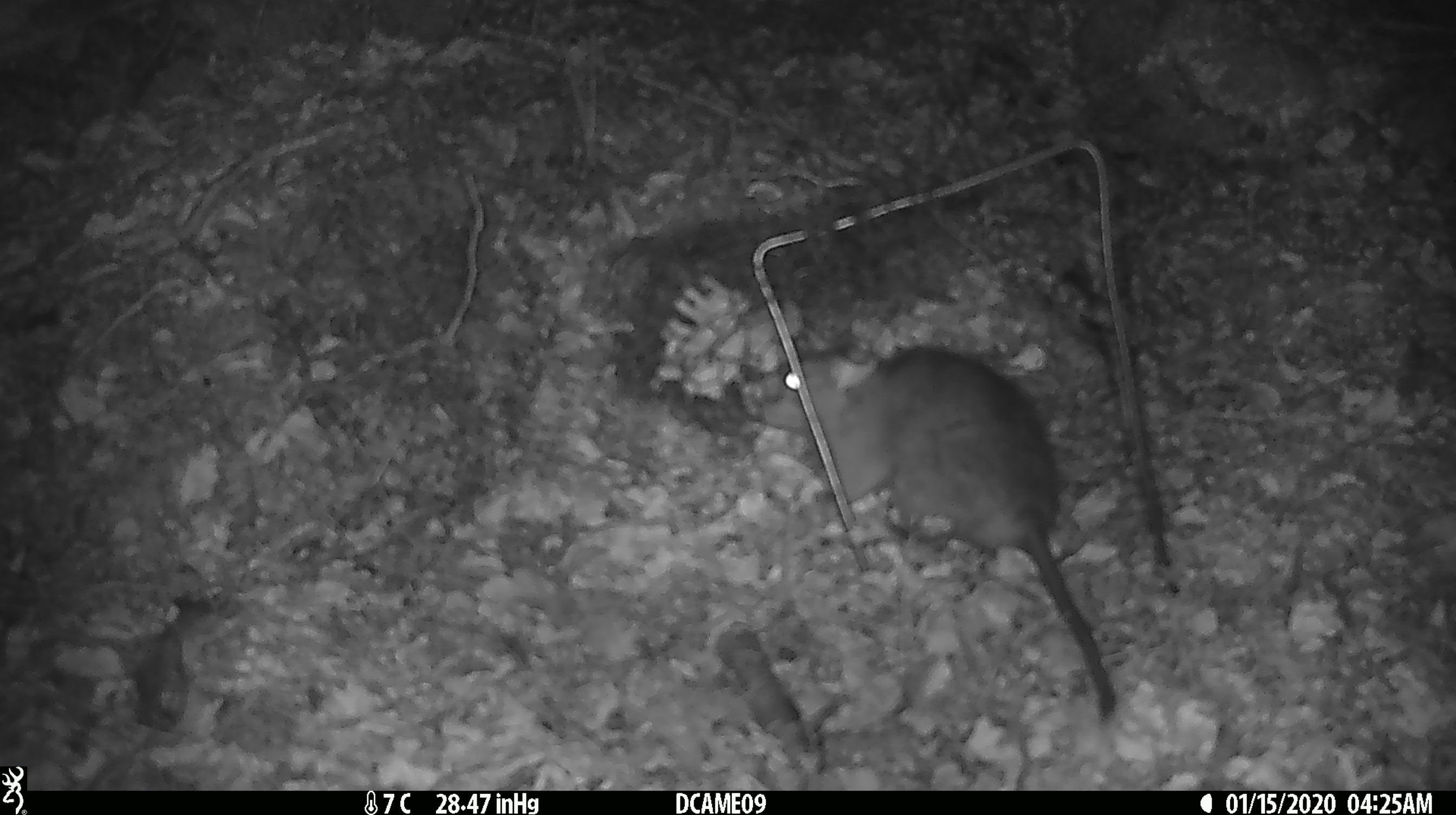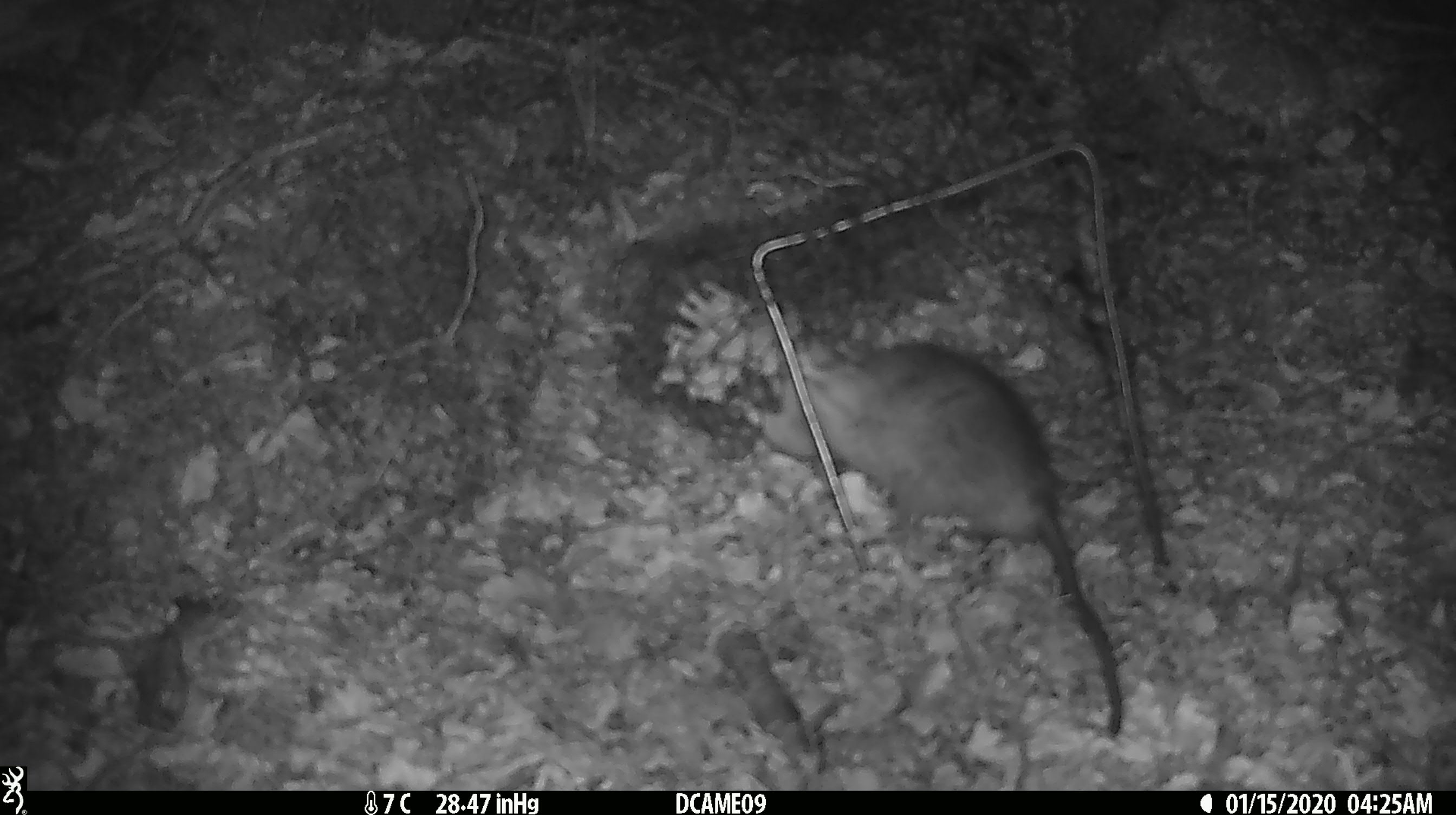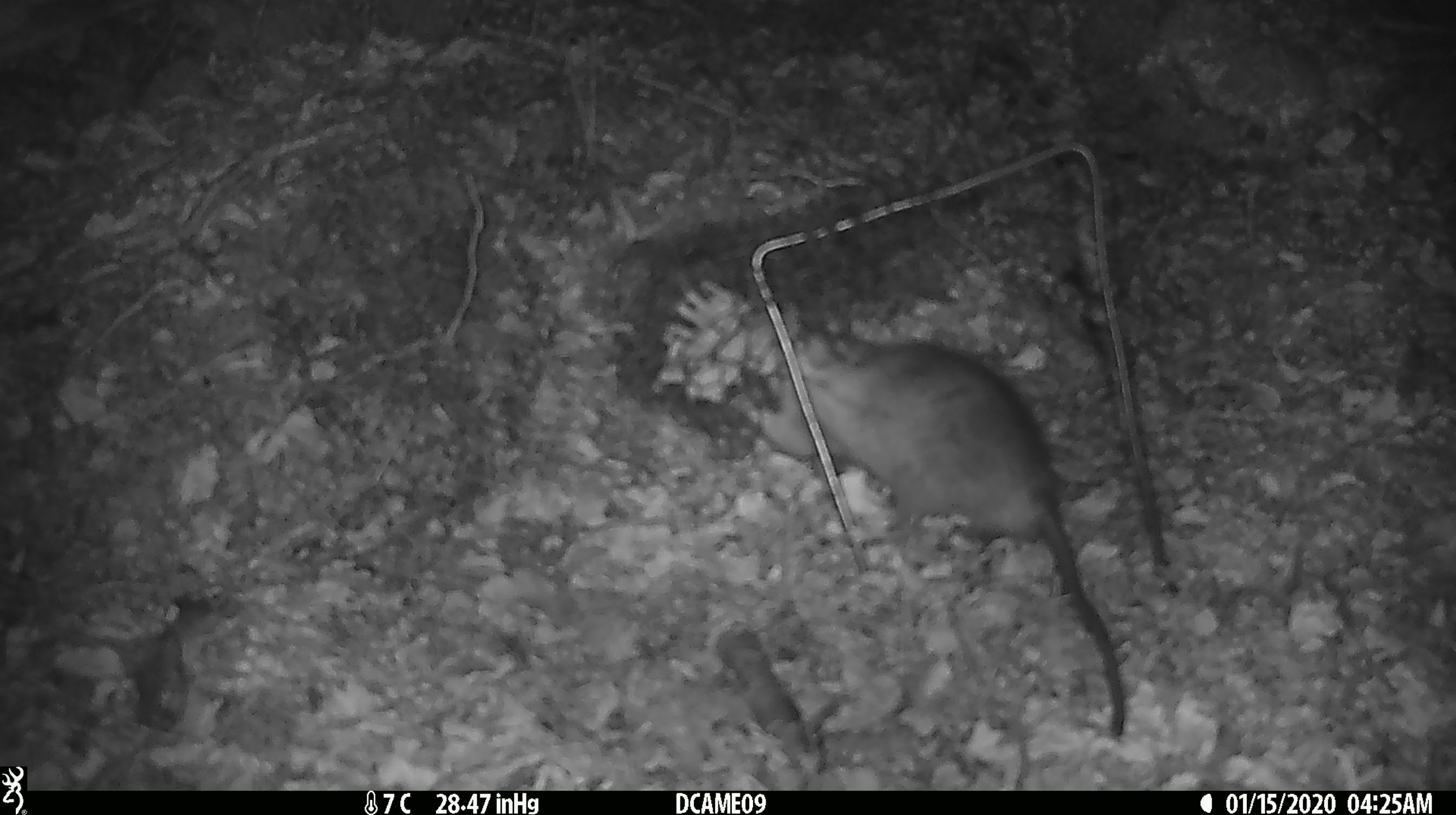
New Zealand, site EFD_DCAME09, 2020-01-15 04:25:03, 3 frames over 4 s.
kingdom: Animalia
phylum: Chordata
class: Mammalia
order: Rodentia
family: Muridae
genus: Rattus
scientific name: Rattus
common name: rat